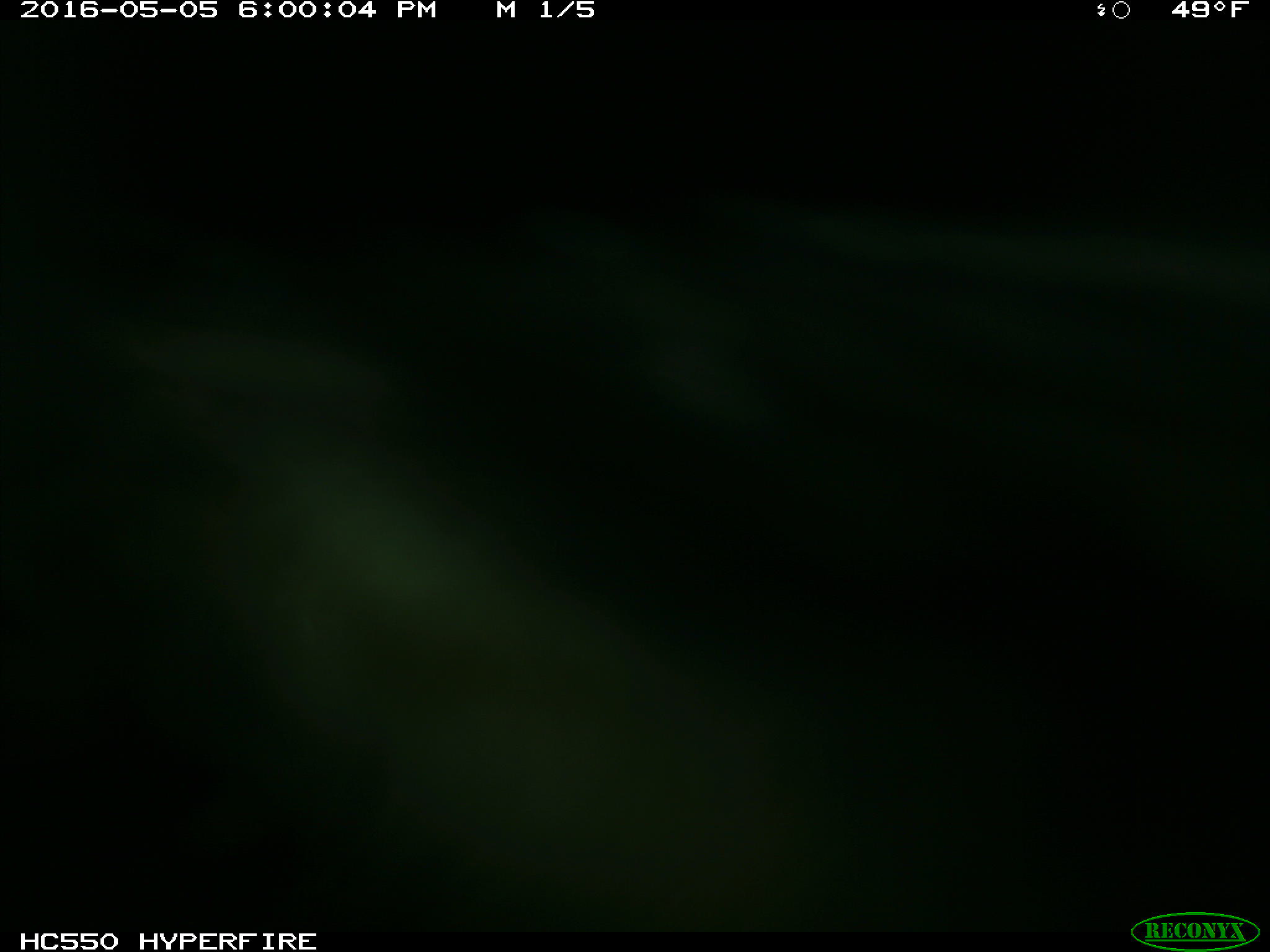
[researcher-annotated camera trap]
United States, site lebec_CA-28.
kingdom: Animalia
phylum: Chordata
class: Mammalia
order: Artiodactyla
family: Bovidae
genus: Bos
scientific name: Bos taurus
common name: domestic cow